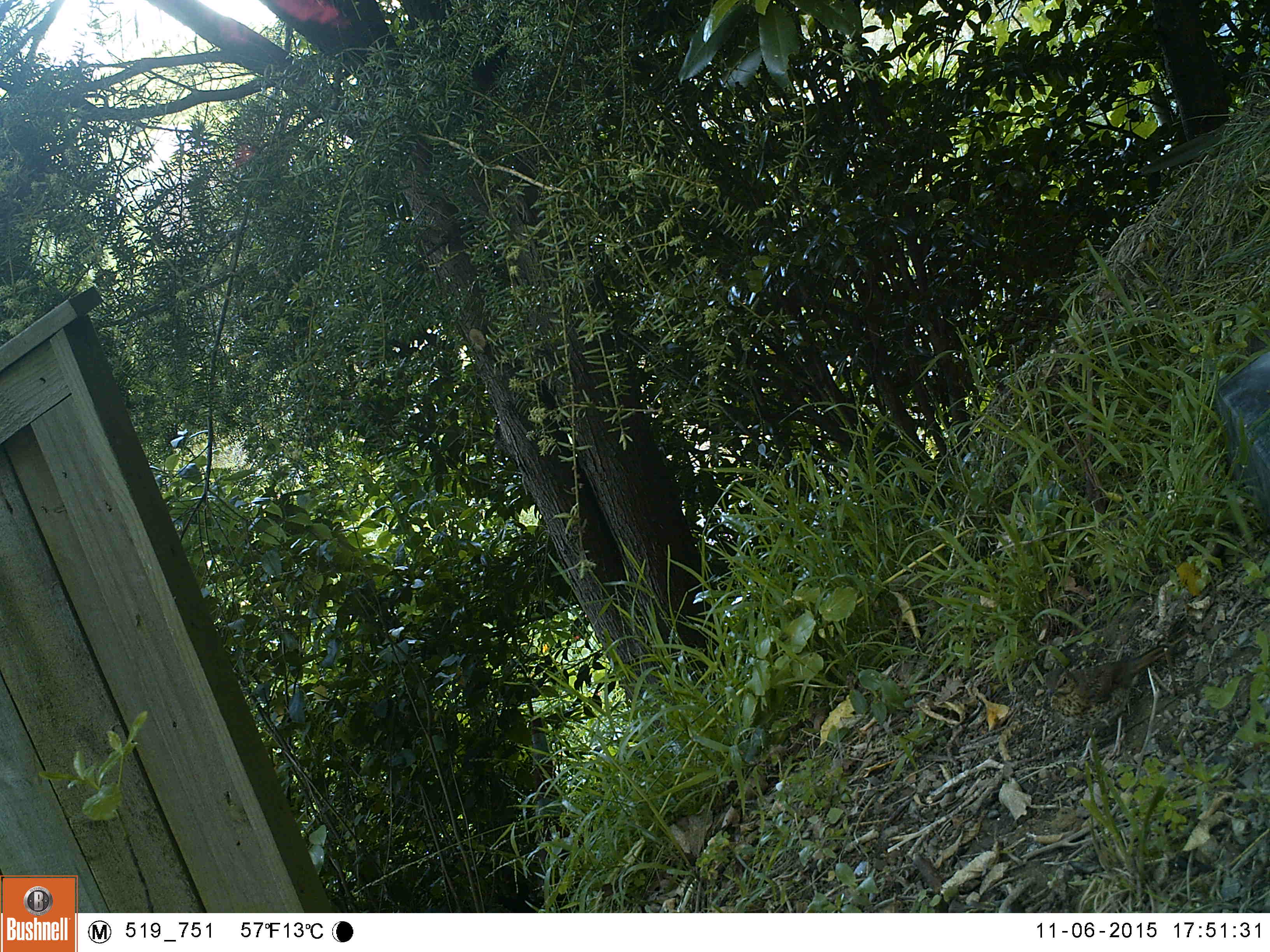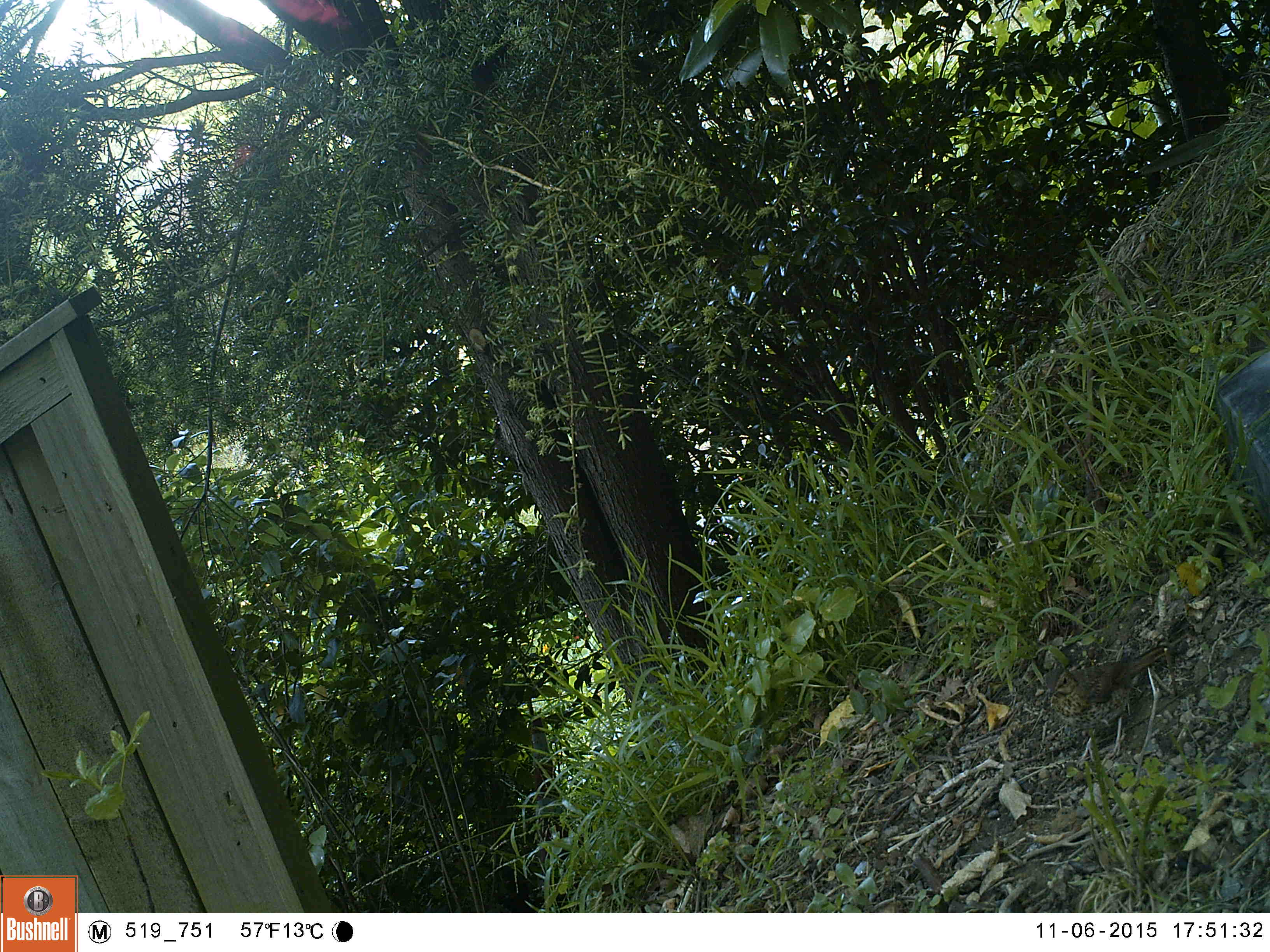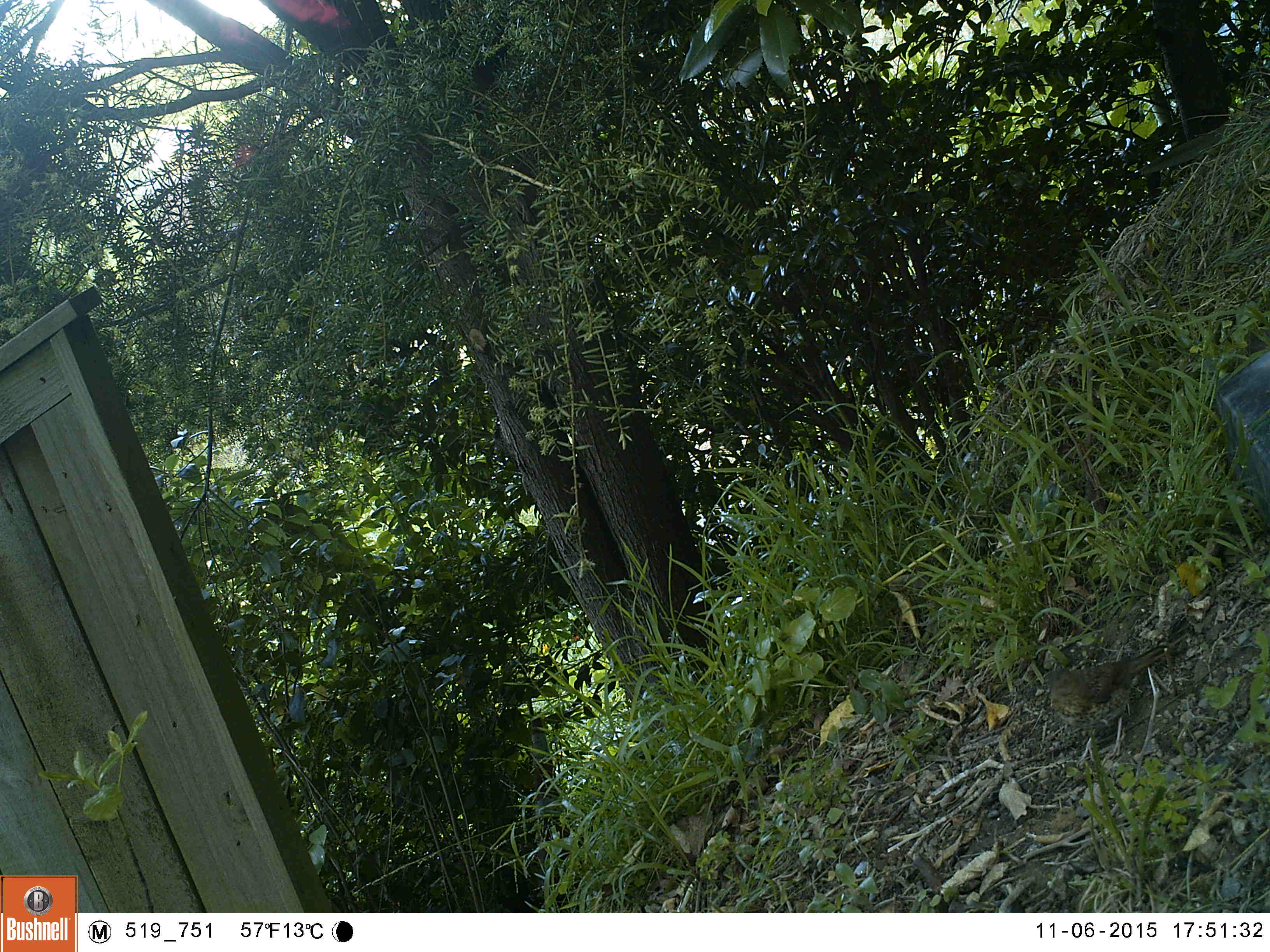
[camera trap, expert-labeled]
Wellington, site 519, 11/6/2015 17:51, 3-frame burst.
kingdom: Animalia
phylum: Chordata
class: Aves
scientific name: Aves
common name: bird